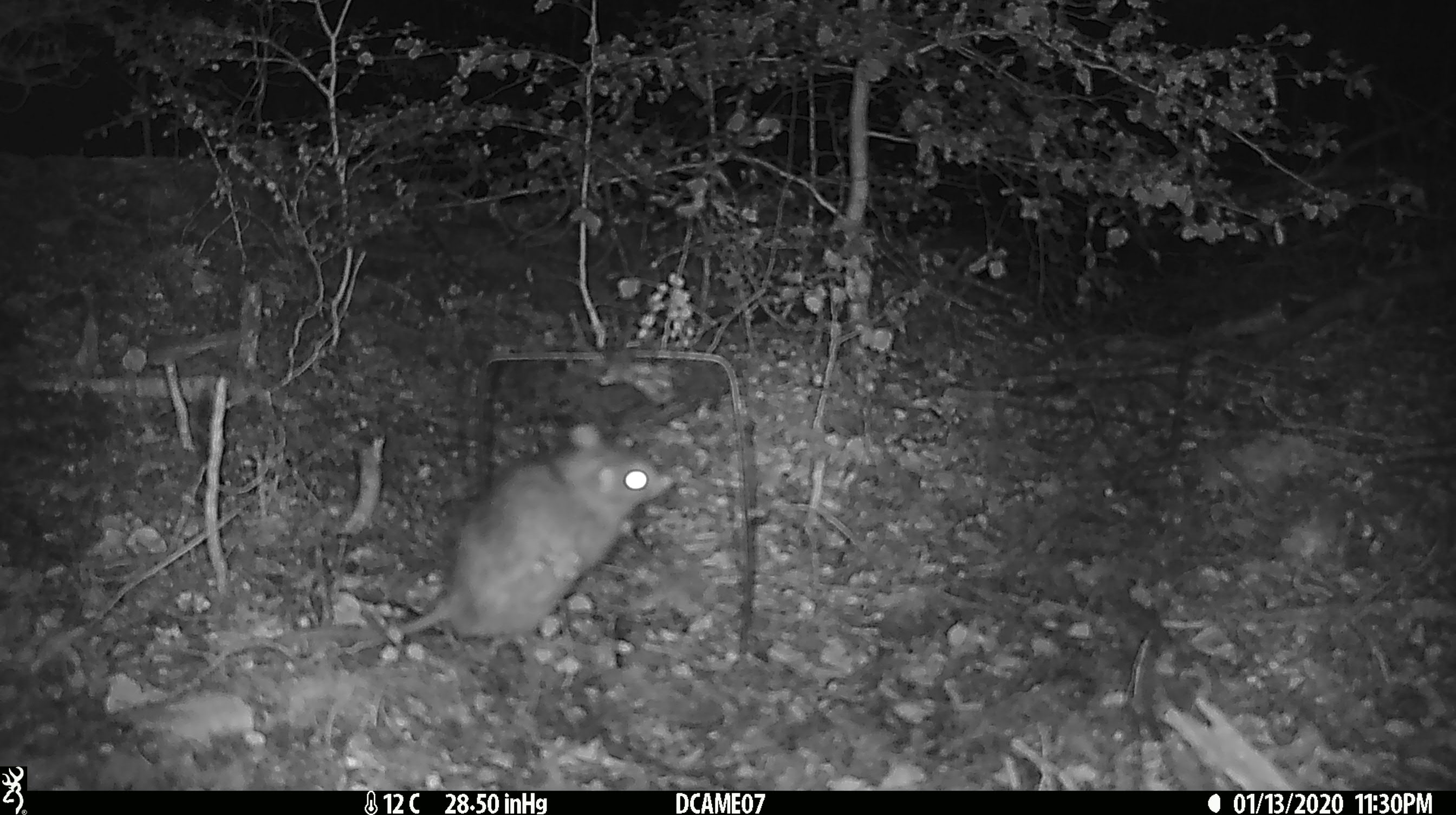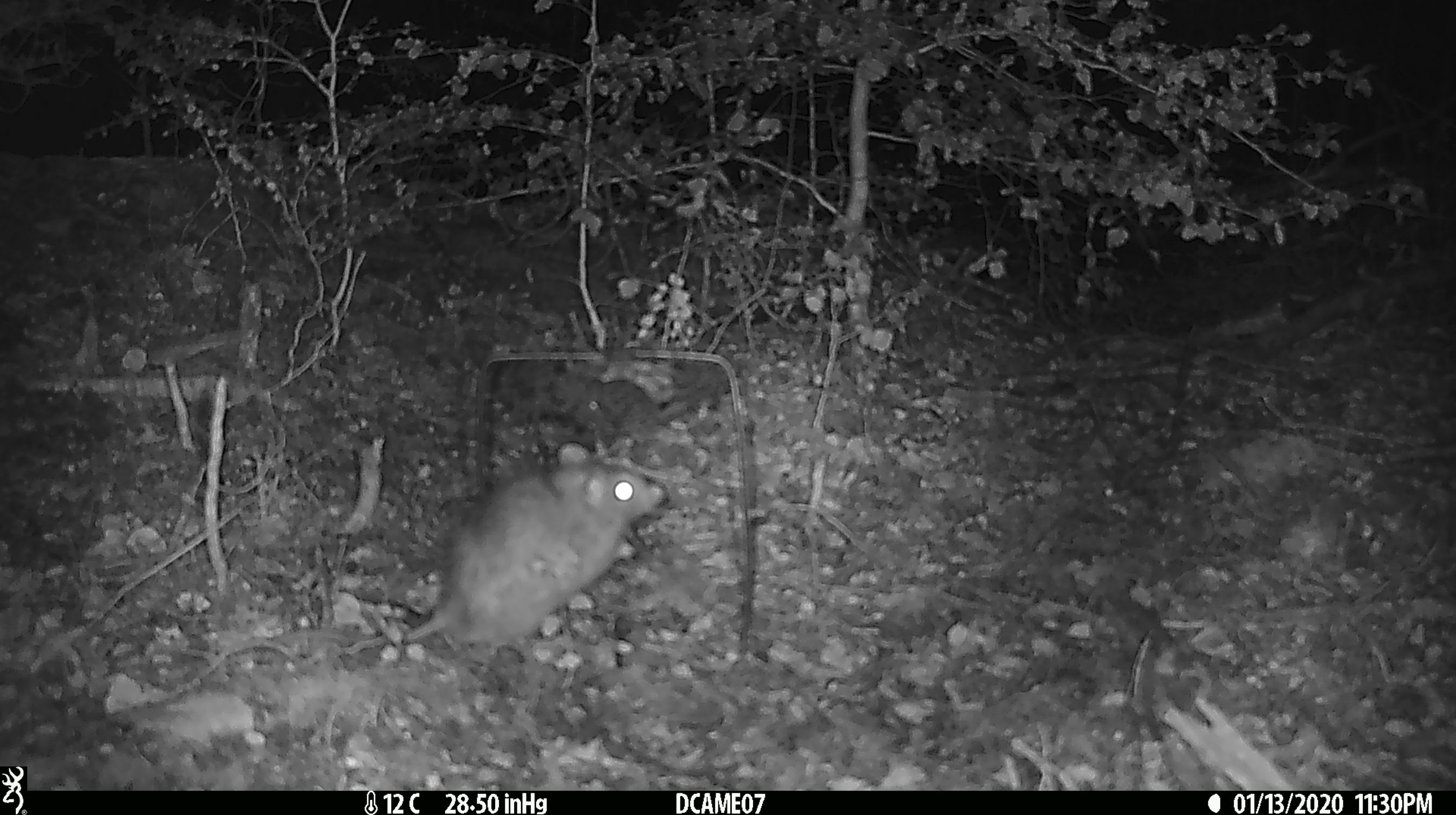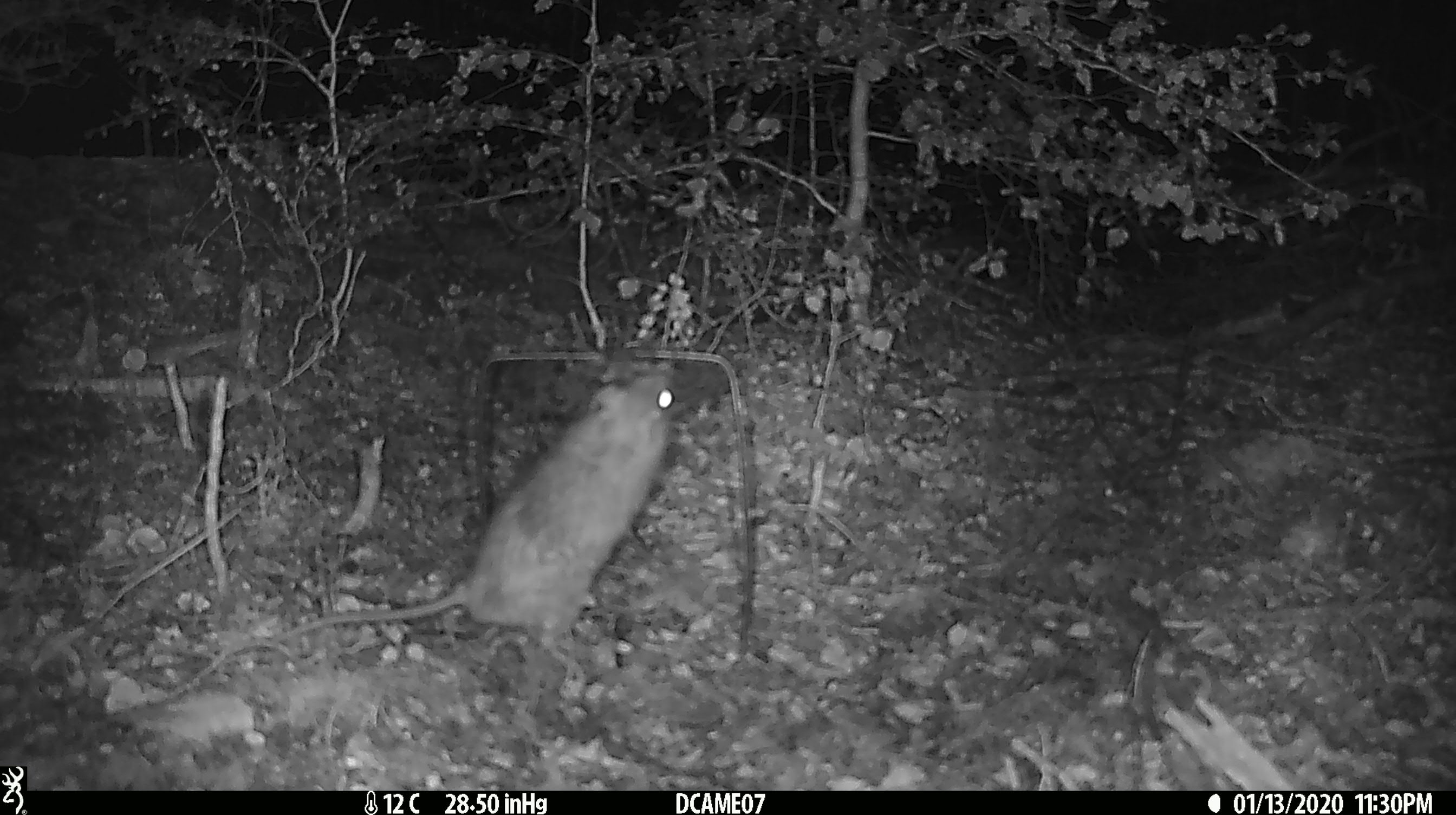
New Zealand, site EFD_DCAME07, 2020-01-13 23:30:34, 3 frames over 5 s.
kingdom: Animalia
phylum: Chordata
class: Mammalia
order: Rodentia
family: Muridae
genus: Rattus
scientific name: Rattus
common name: rat